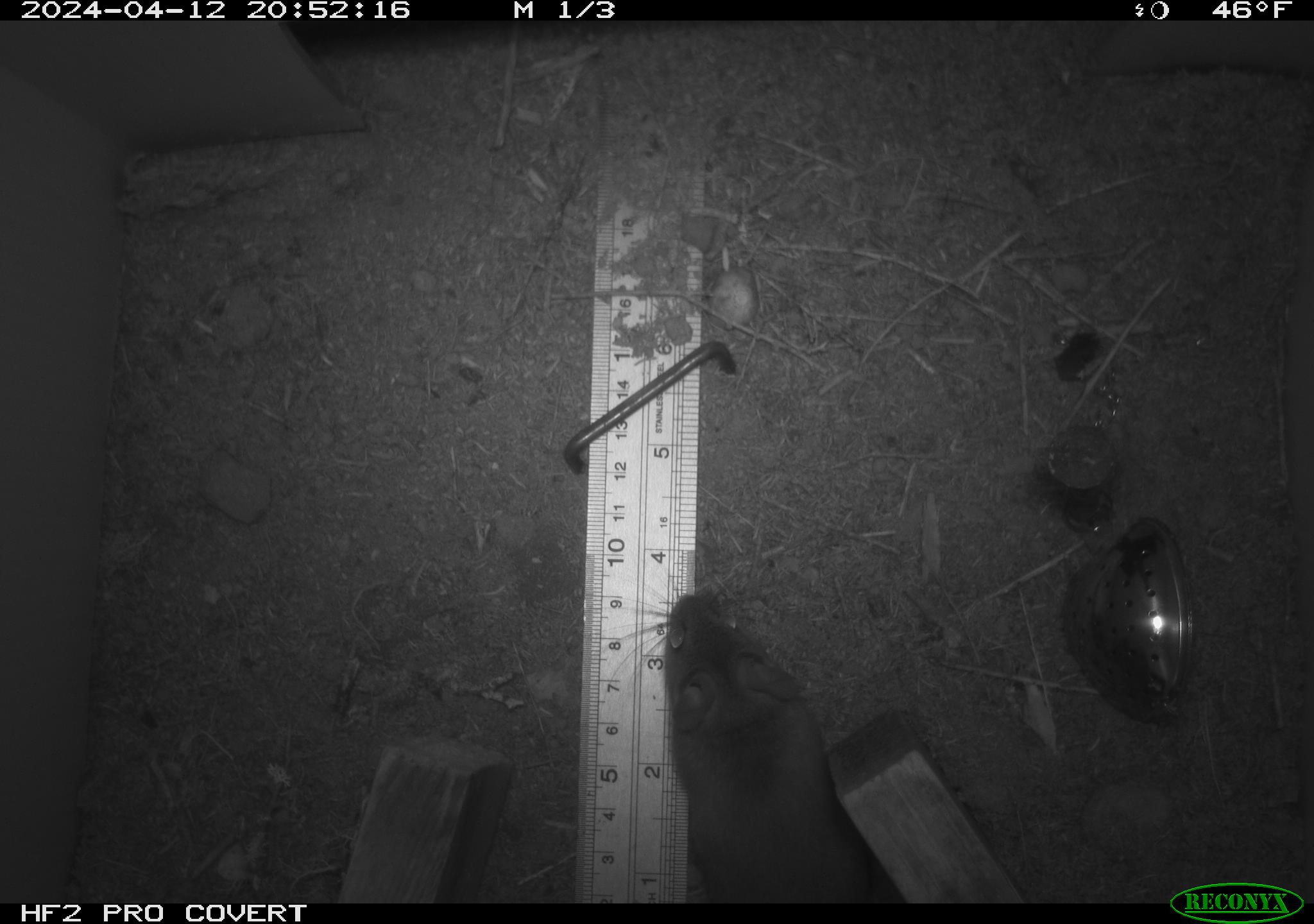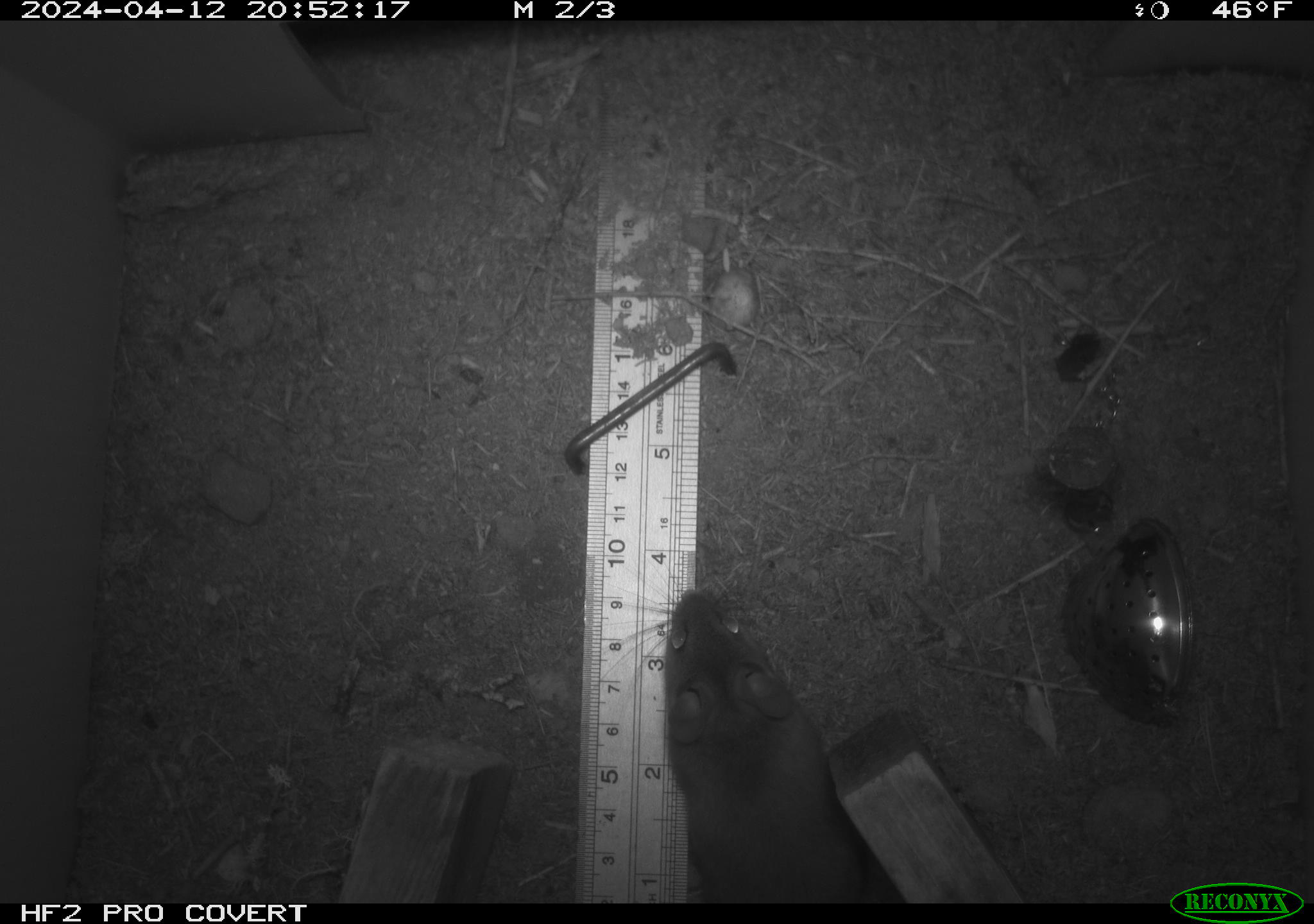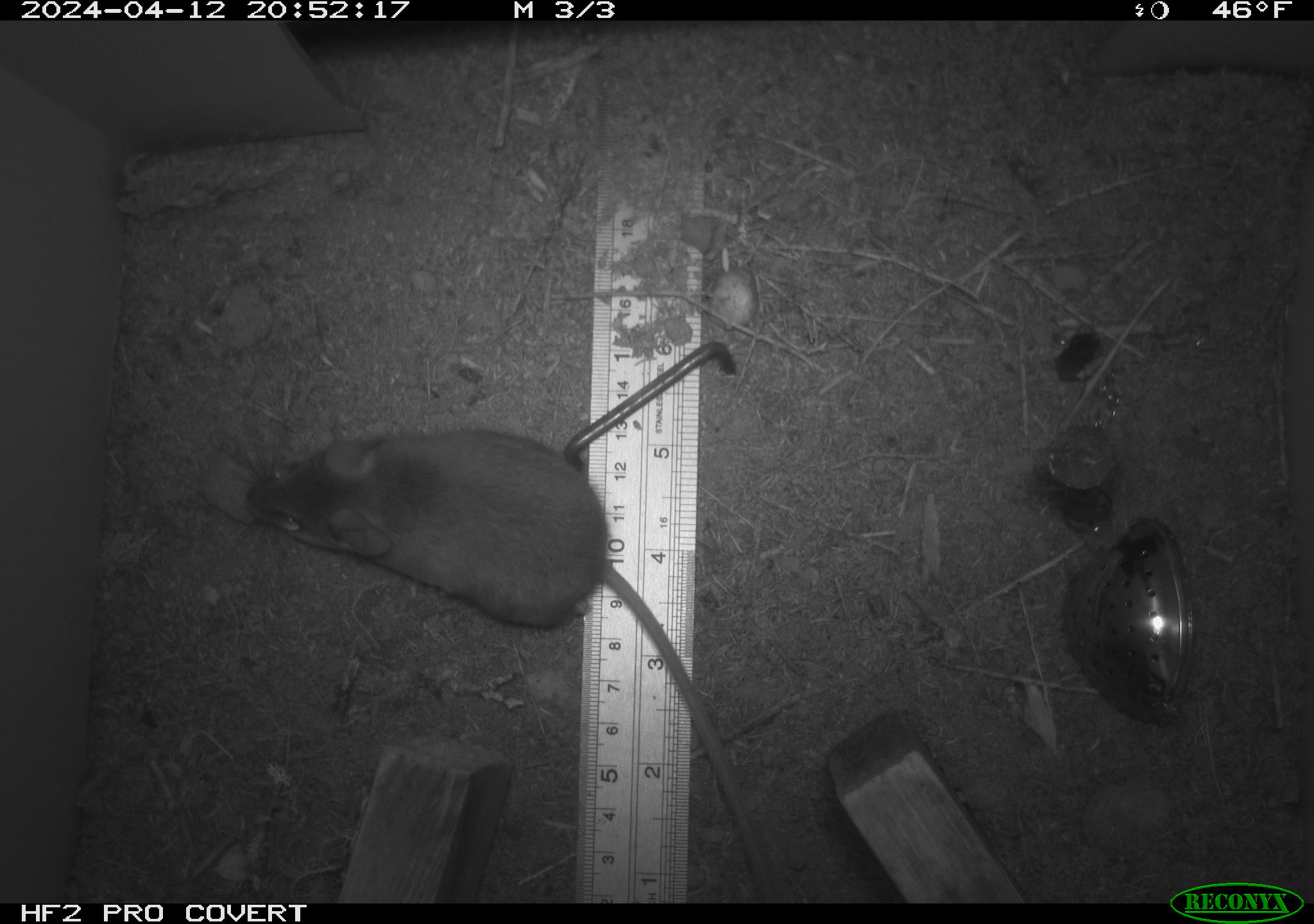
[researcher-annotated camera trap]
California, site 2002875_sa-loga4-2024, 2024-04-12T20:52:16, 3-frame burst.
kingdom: Animalia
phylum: Chordata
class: Mammalia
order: Rodentia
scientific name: Rodentia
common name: mouse species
Mouse species (Rodentia).